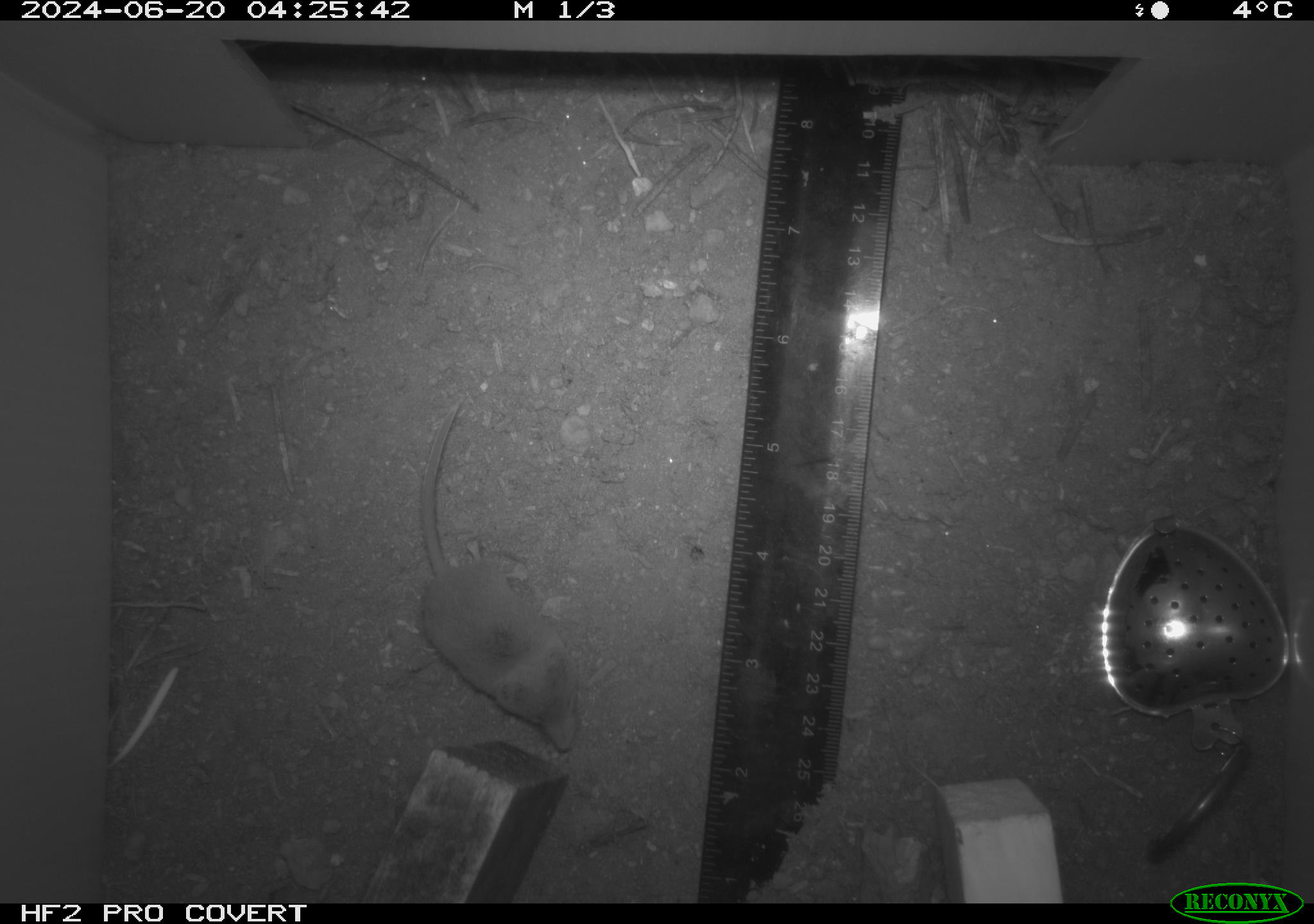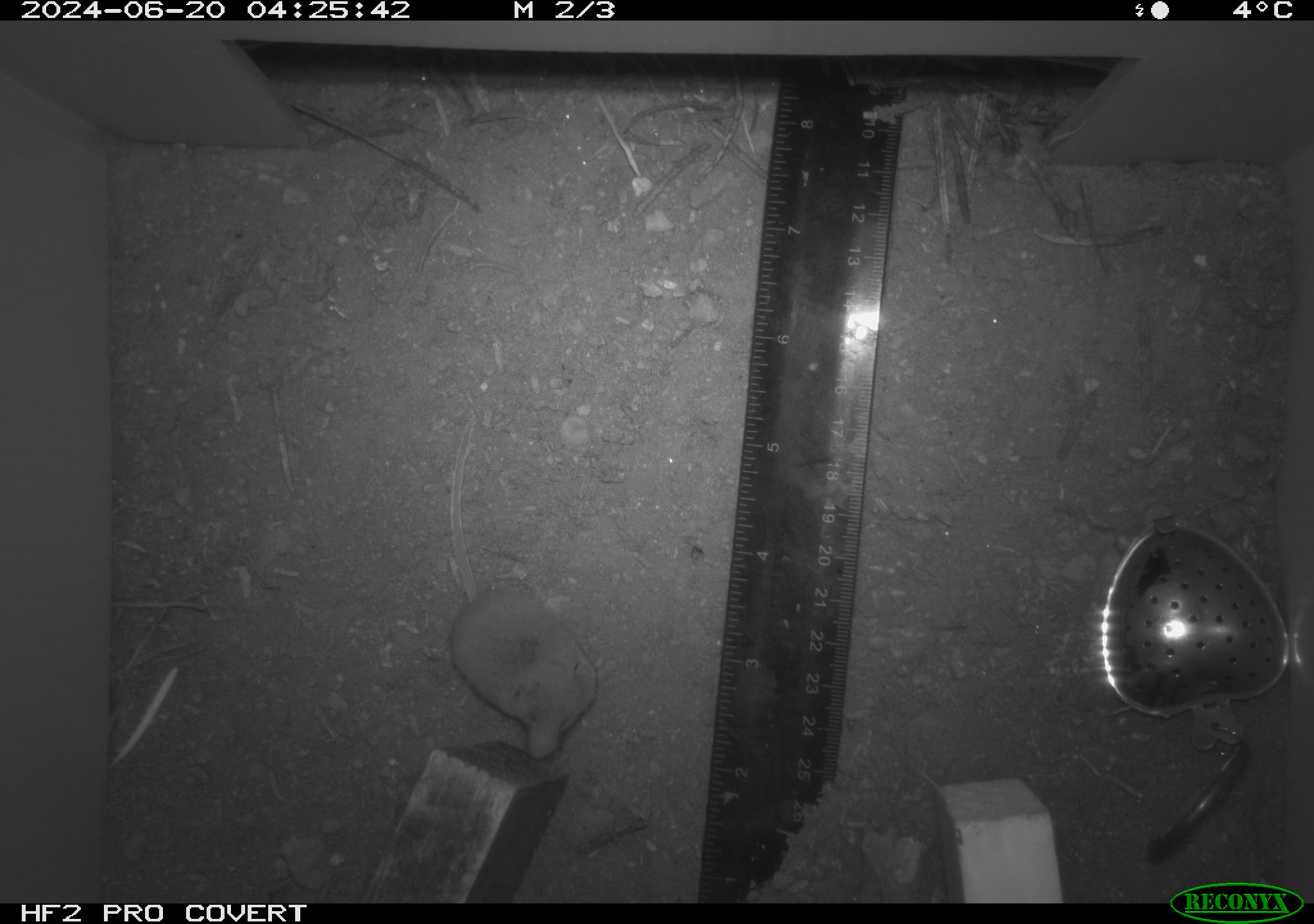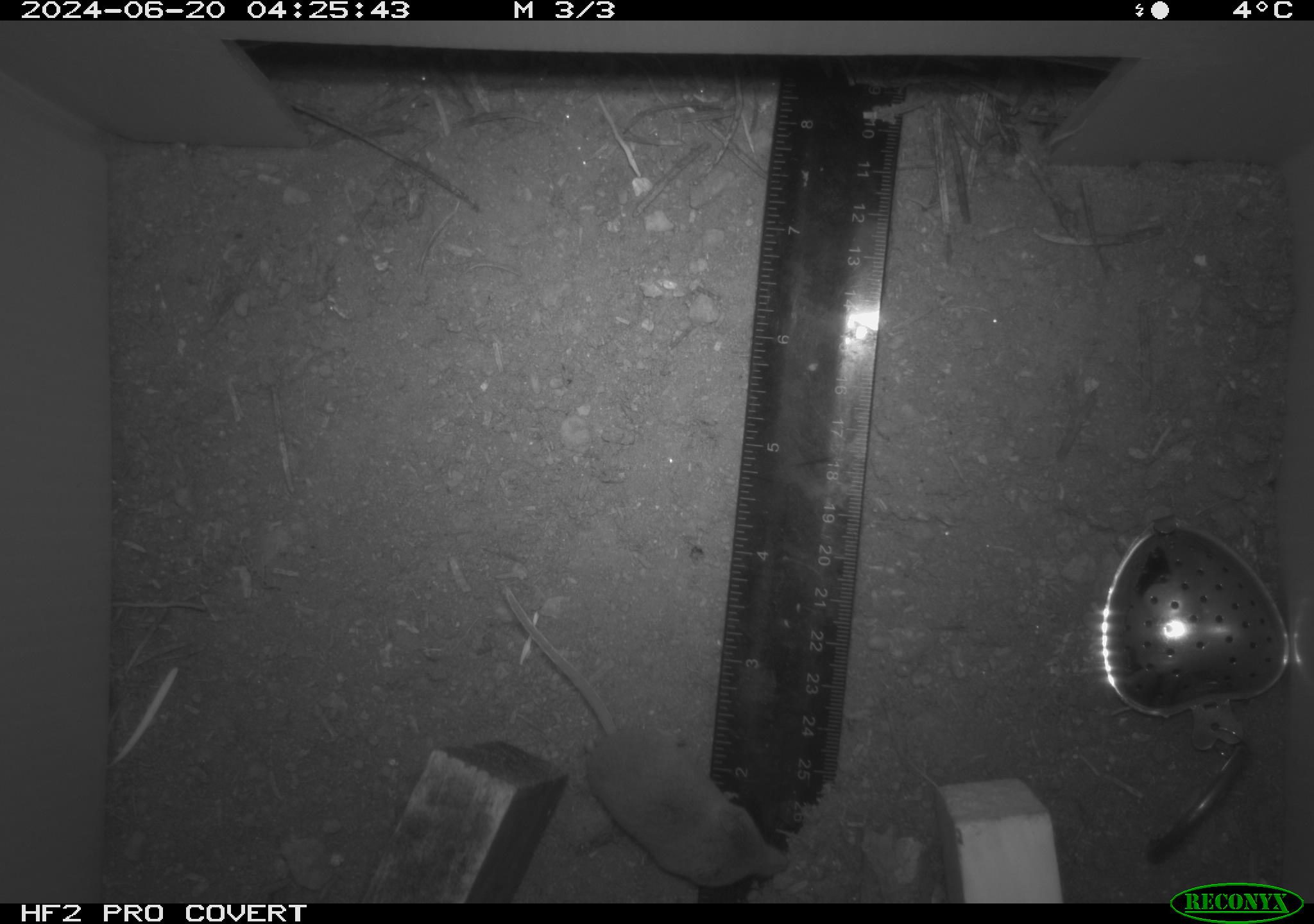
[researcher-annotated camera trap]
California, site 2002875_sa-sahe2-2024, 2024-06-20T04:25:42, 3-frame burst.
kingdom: Animalia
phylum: Chordata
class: Mammalia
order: Eulipotyphla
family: Soricidae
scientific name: Soricidae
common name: shrews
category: soricidae family